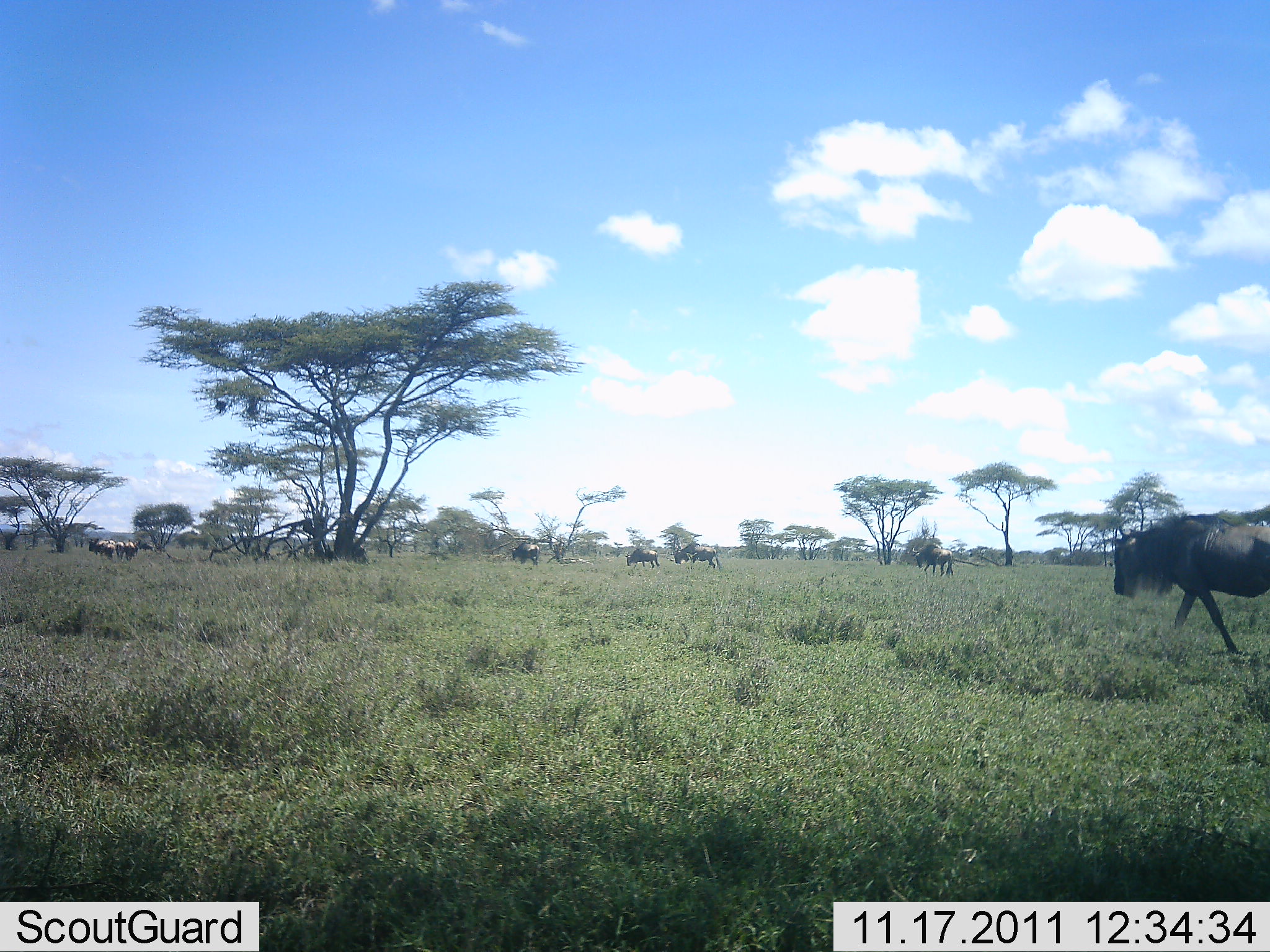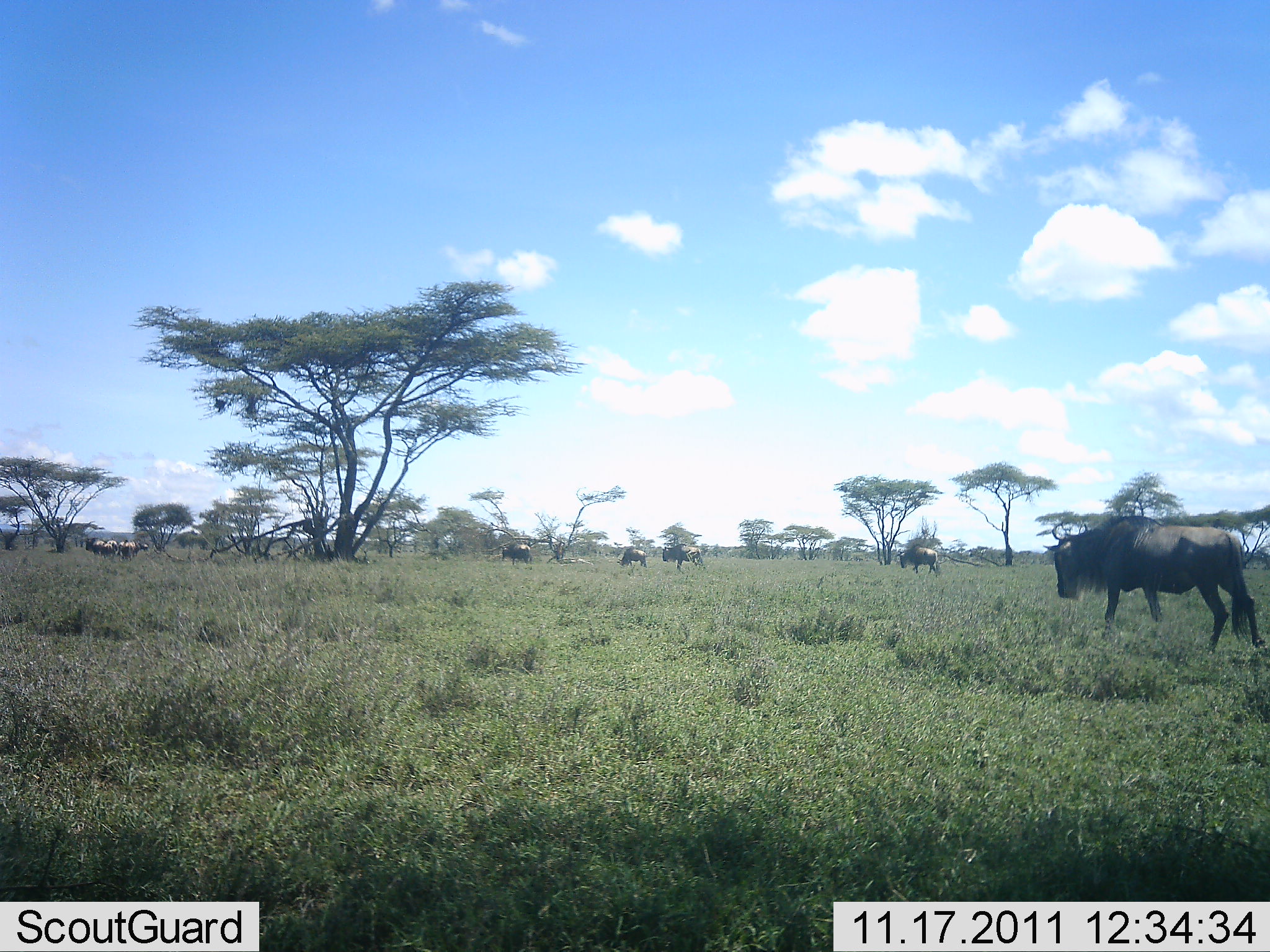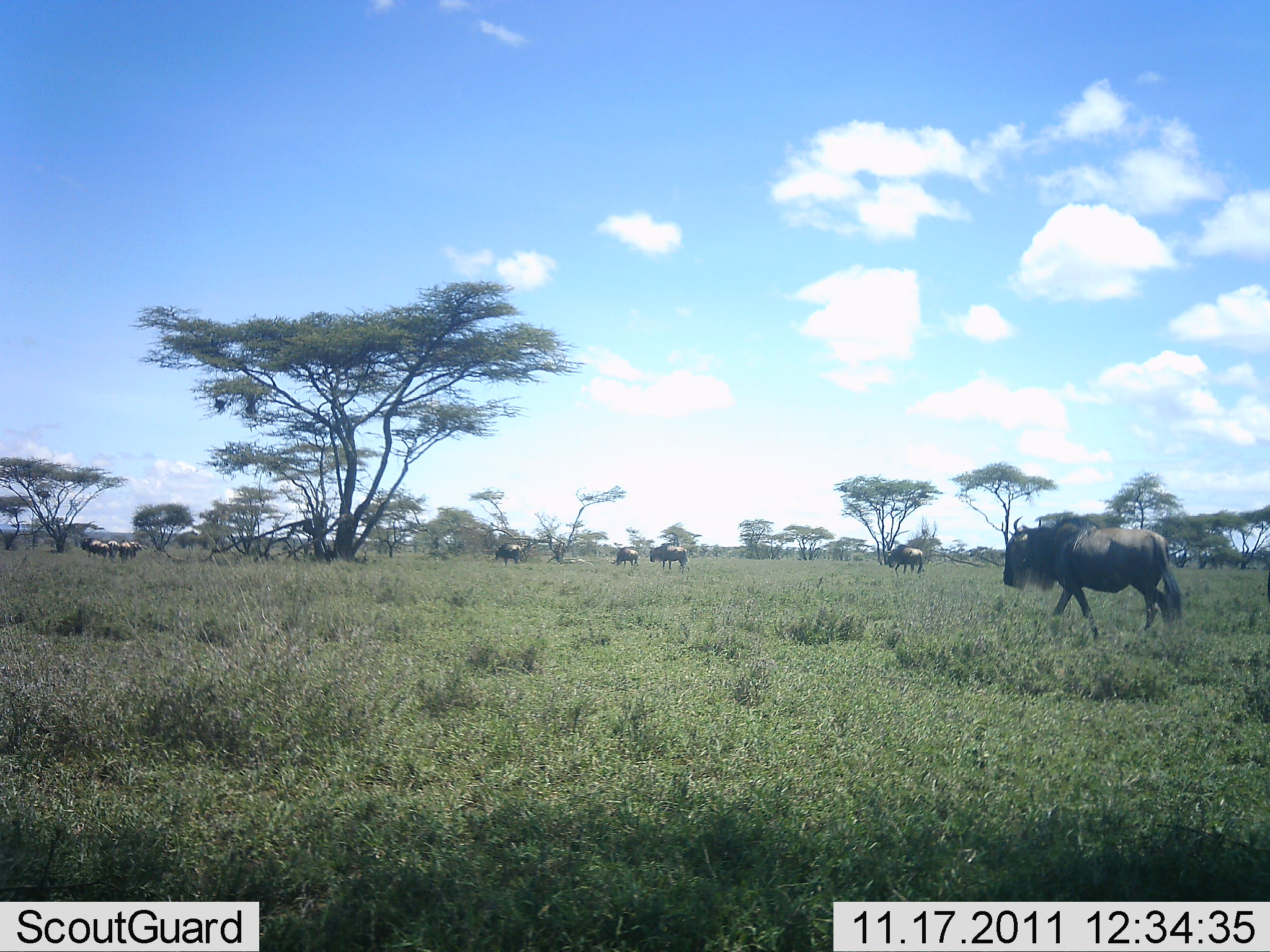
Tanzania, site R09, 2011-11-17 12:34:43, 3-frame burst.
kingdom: Animalia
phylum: Chordata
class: Mammalia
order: Artiodactyla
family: Bovidae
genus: Connochaetes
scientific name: Connochaetes taurinus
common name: blue wildebeest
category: wildebeest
Wildebeest (blue wildebeest) (Connochaetes taurinus), count 8. Behavior (volunteer vote fractions): standing 6%, resting 0%, moving 94%, interacting 0%. Young present (vote fraction): 0%. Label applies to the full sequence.